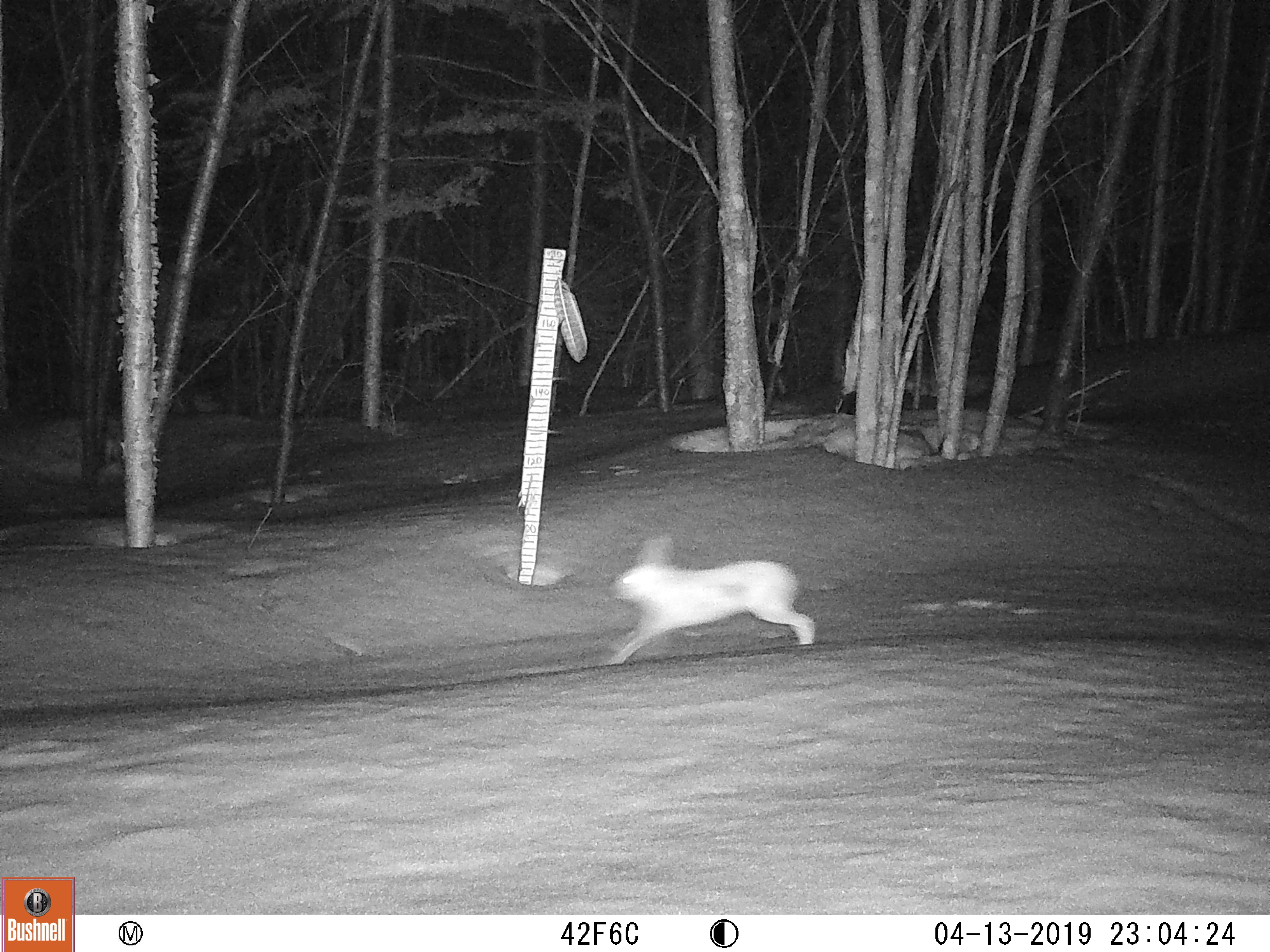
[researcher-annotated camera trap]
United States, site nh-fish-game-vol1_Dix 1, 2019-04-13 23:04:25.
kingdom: Animalia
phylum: Chordata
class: Mammalia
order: Lagomorpha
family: Leporidae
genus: Lepus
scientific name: Lepus americanus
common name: snowshoe hare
Snowshoe hare (Lepus americanus).